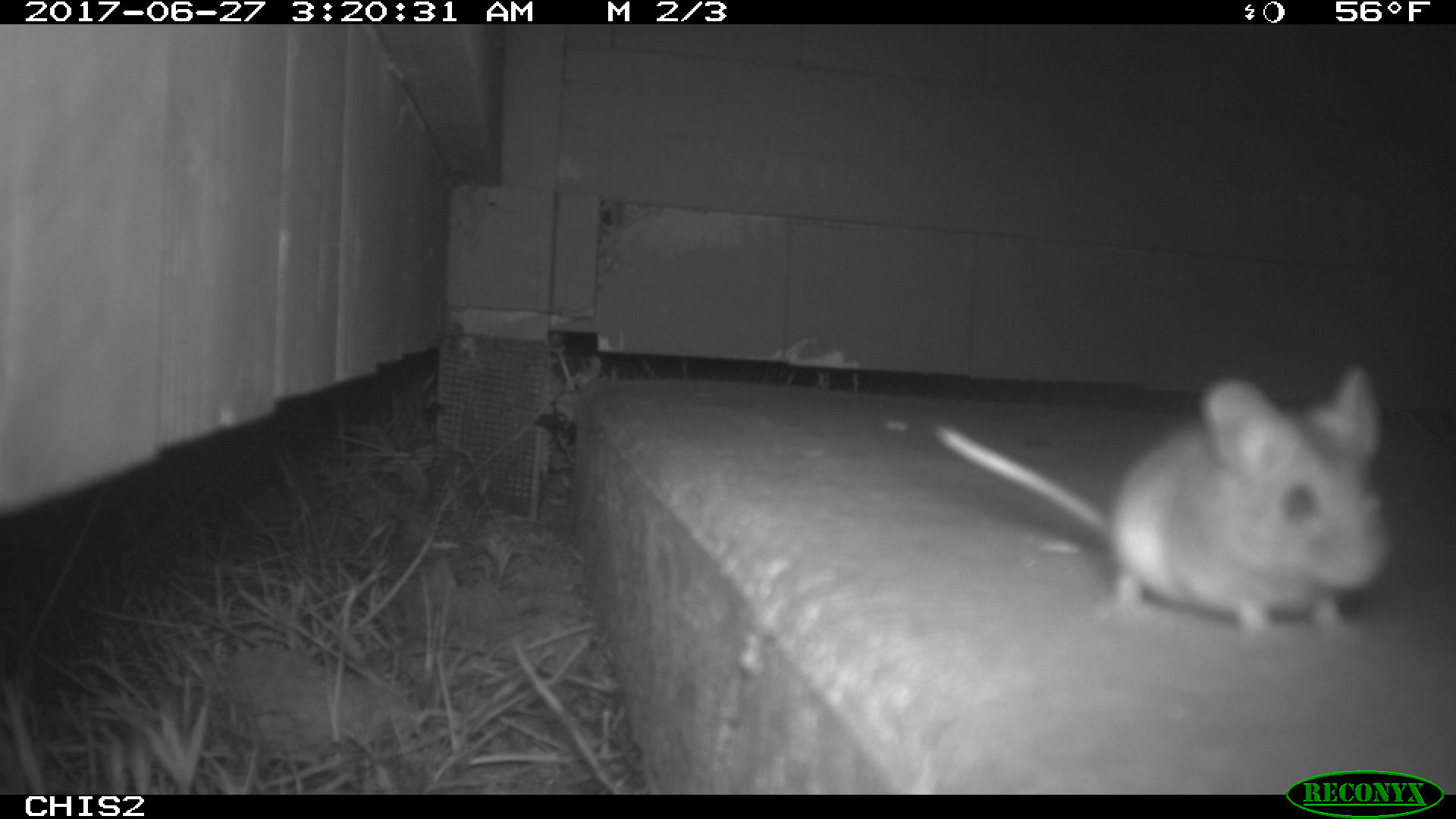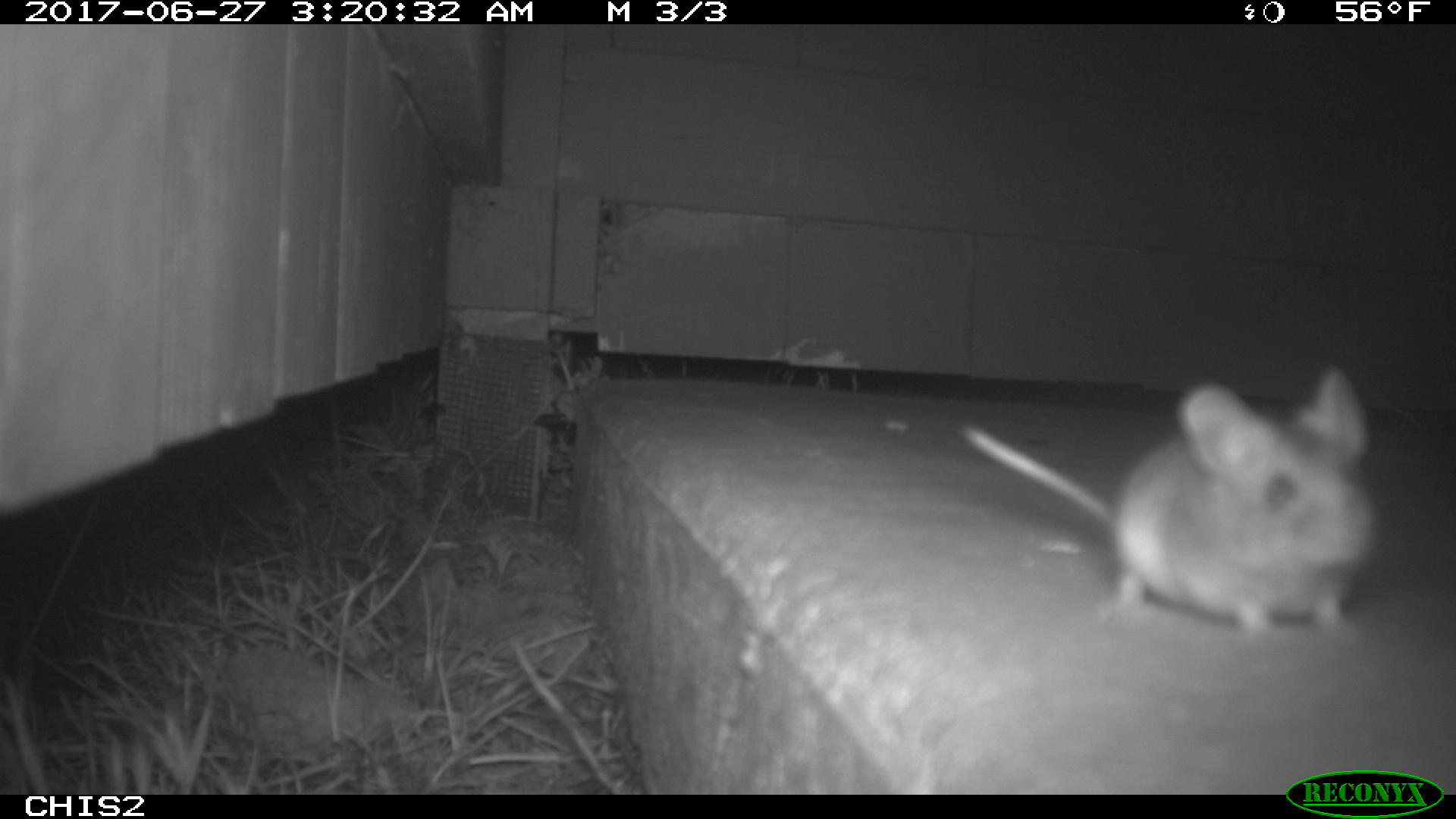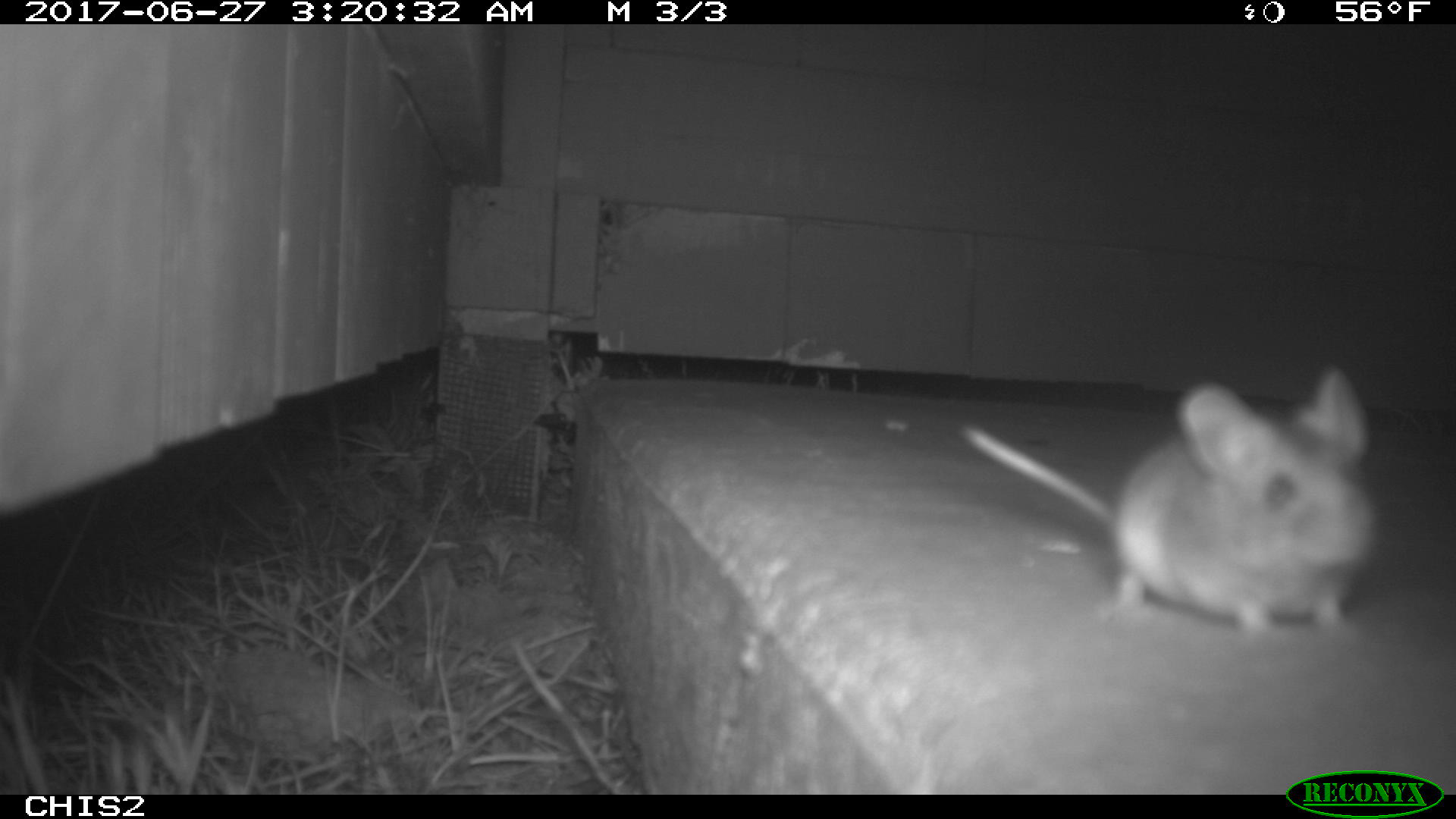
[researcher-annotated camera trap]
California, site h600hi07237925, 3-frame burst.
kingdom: Animalia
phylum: Chordata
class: Mammalia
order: Rodentia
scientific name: Rodentia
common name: rodent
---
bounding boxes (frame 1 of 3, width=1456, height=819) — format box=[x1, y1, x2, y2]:
rodent: box=[933, 365, 1393, 641]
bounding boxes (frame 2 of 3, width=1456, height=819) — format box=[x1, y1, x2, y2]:
rodent: box=[959, 366, 1376, 637]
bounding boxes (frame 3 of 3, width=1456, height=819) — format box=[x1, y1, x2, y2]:
rodent: box=[957, 364, 1385, 646]